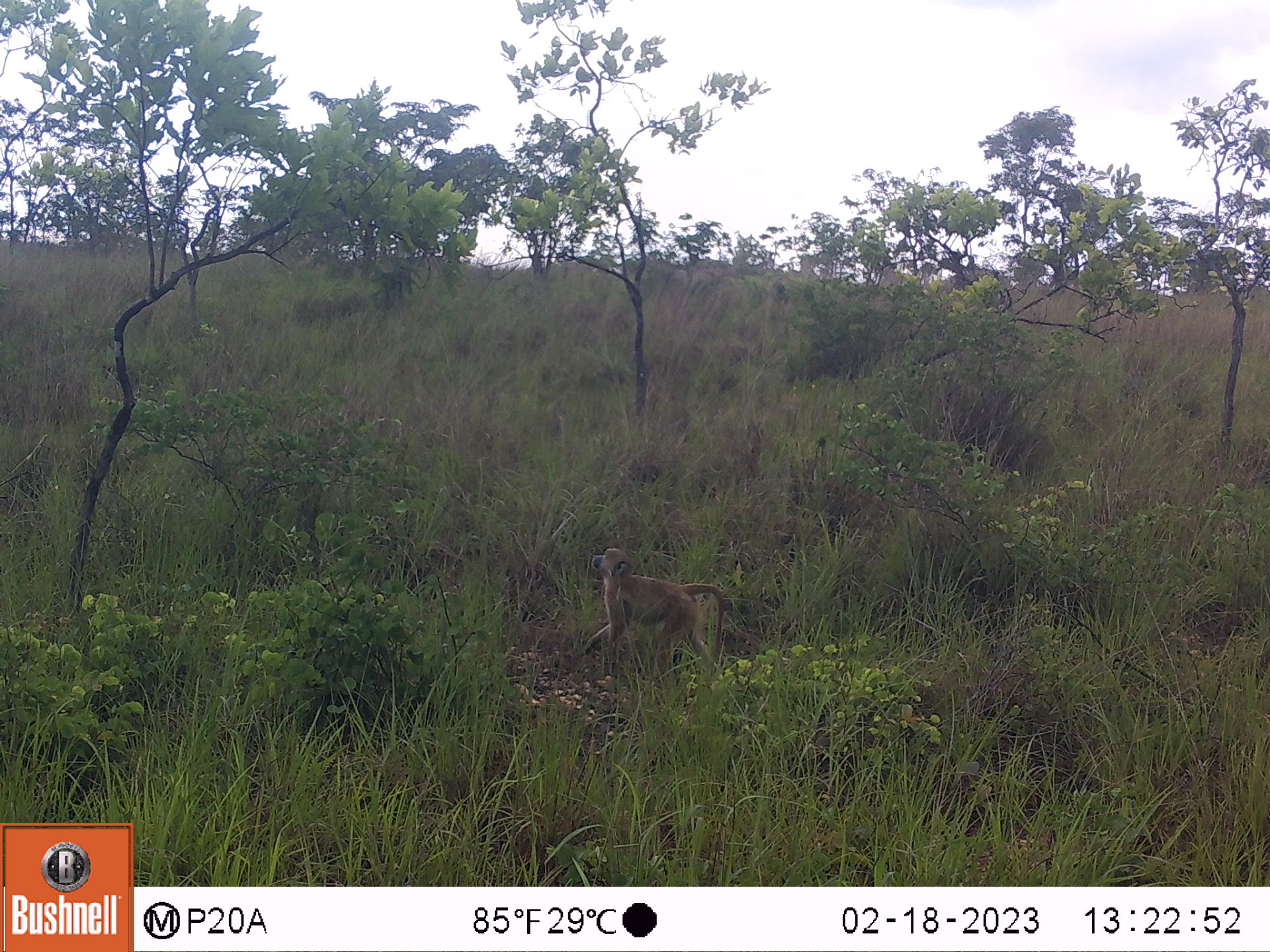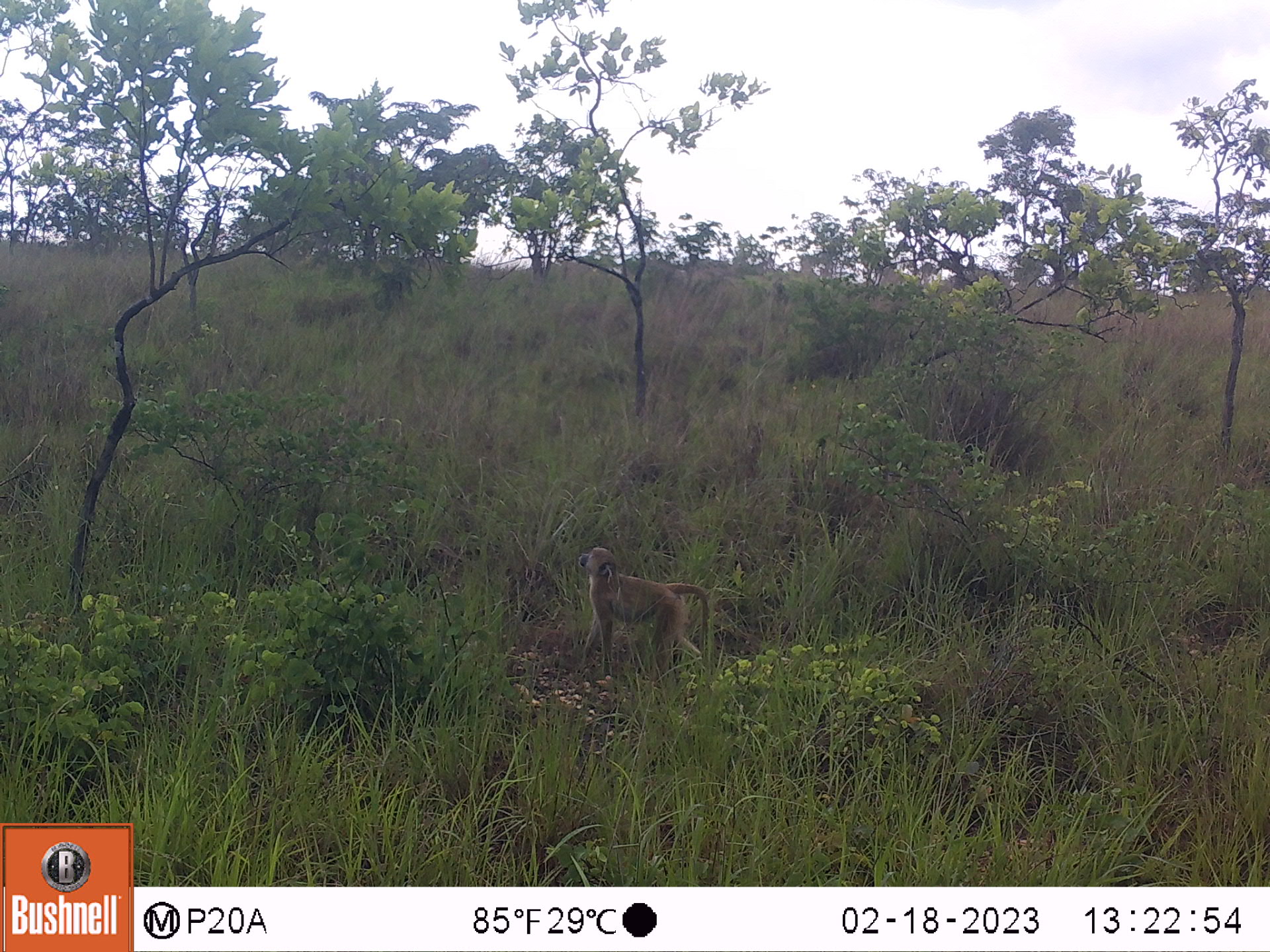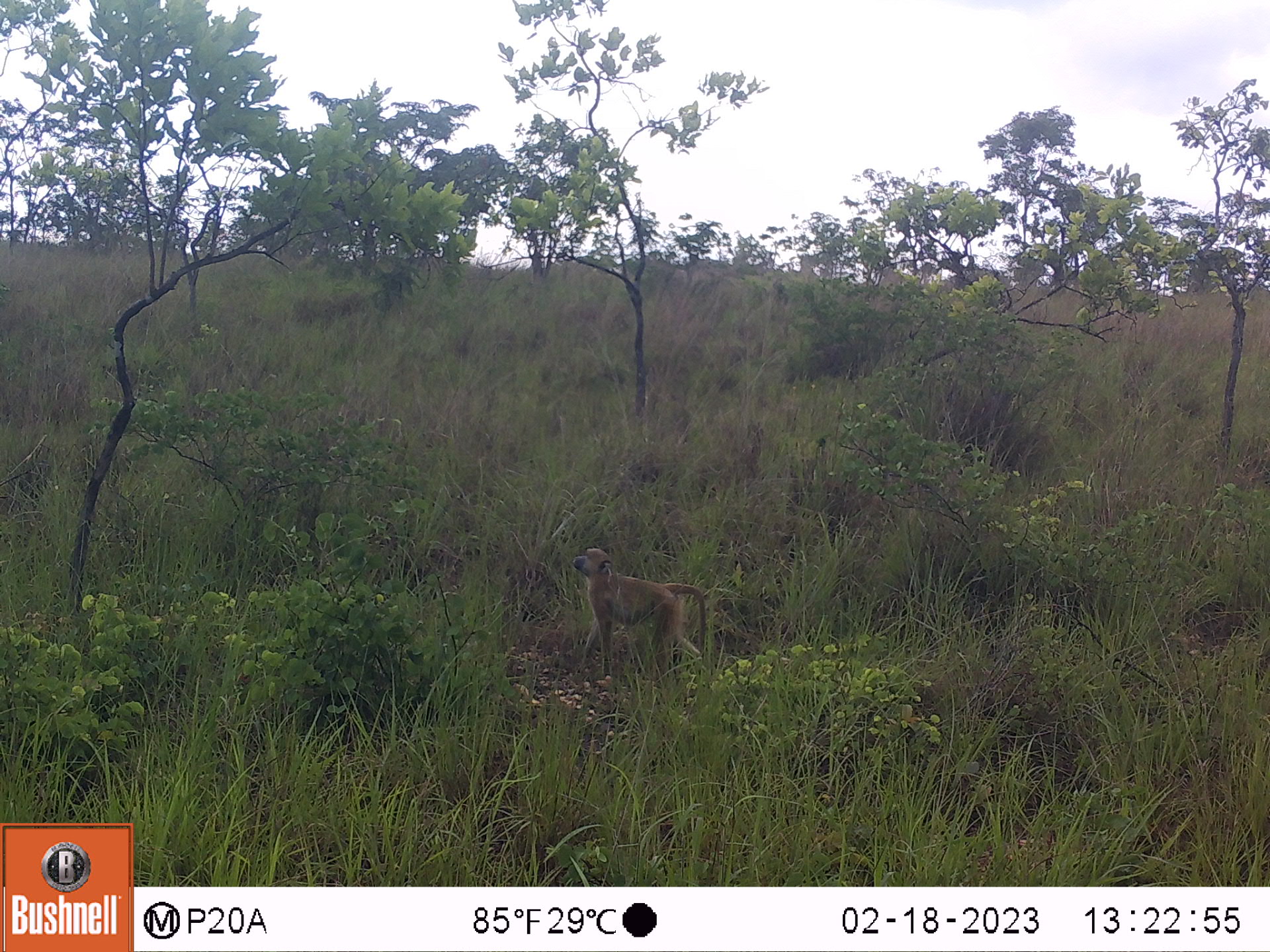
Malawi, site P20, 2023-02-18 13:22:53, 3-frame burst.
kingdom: Animalia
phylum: Chordata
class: Mammalia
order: Primates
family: Cercopithecidae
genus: Papio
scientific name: Papio cynocephalus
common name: yellow baboon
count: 1